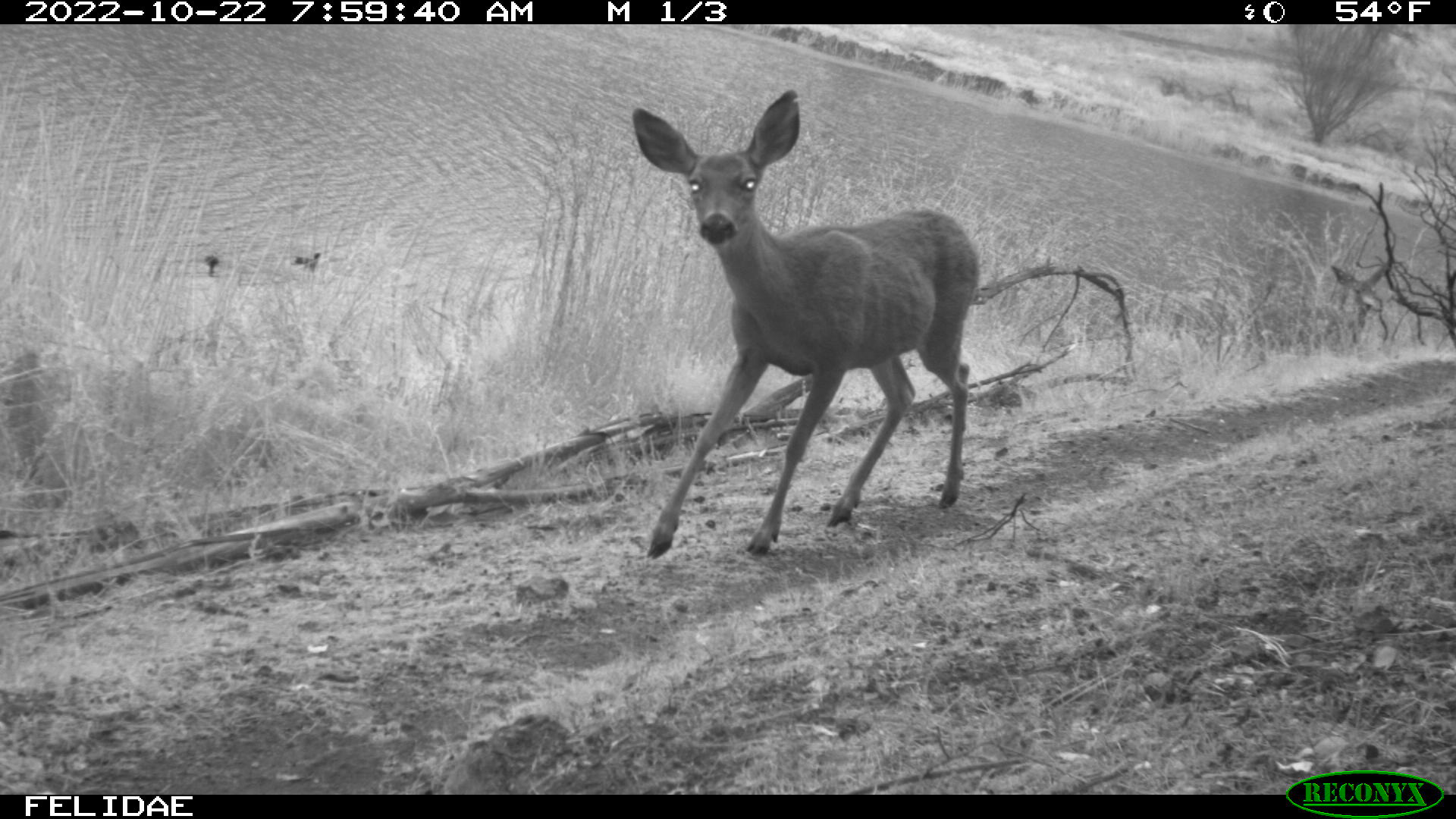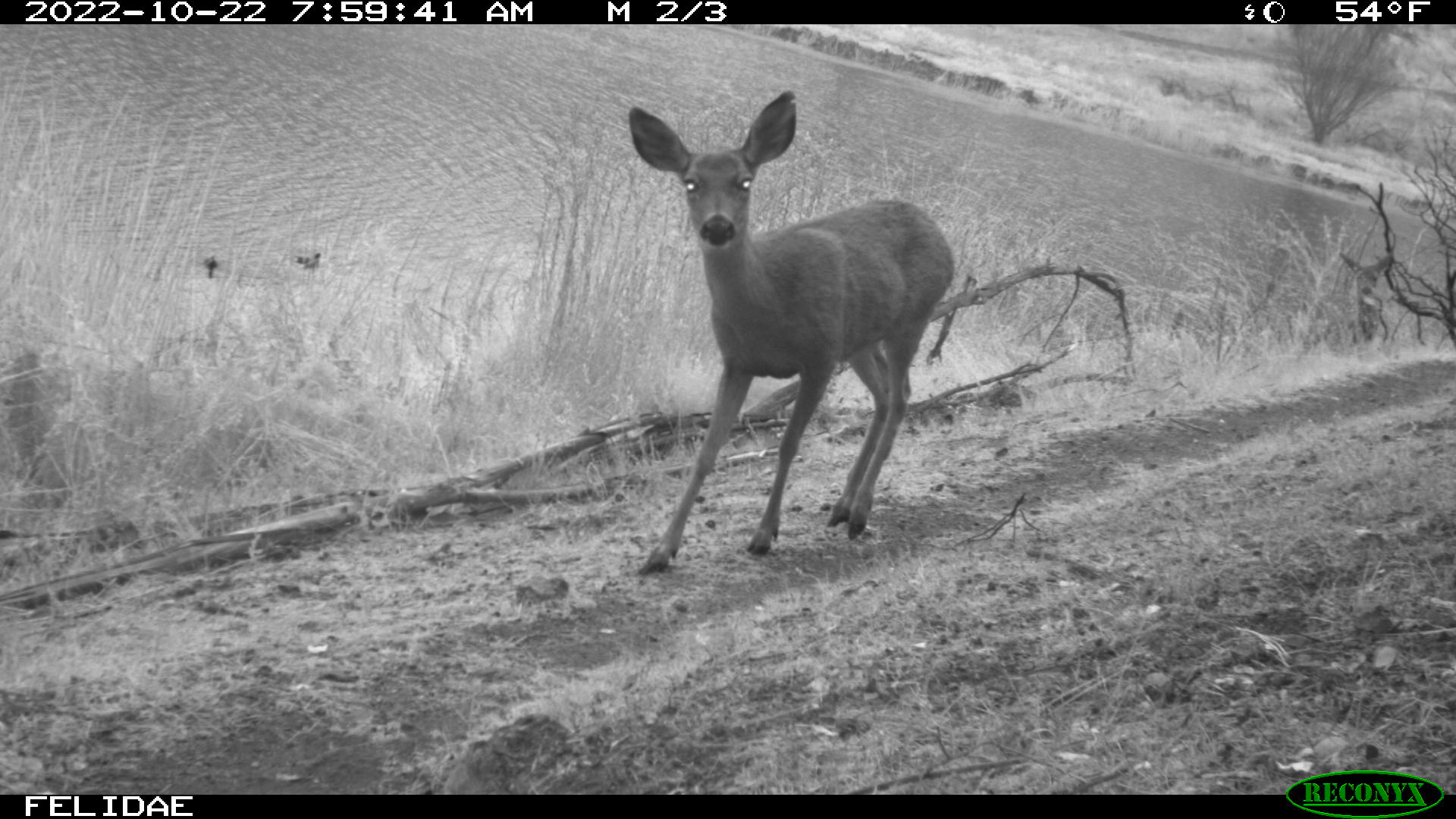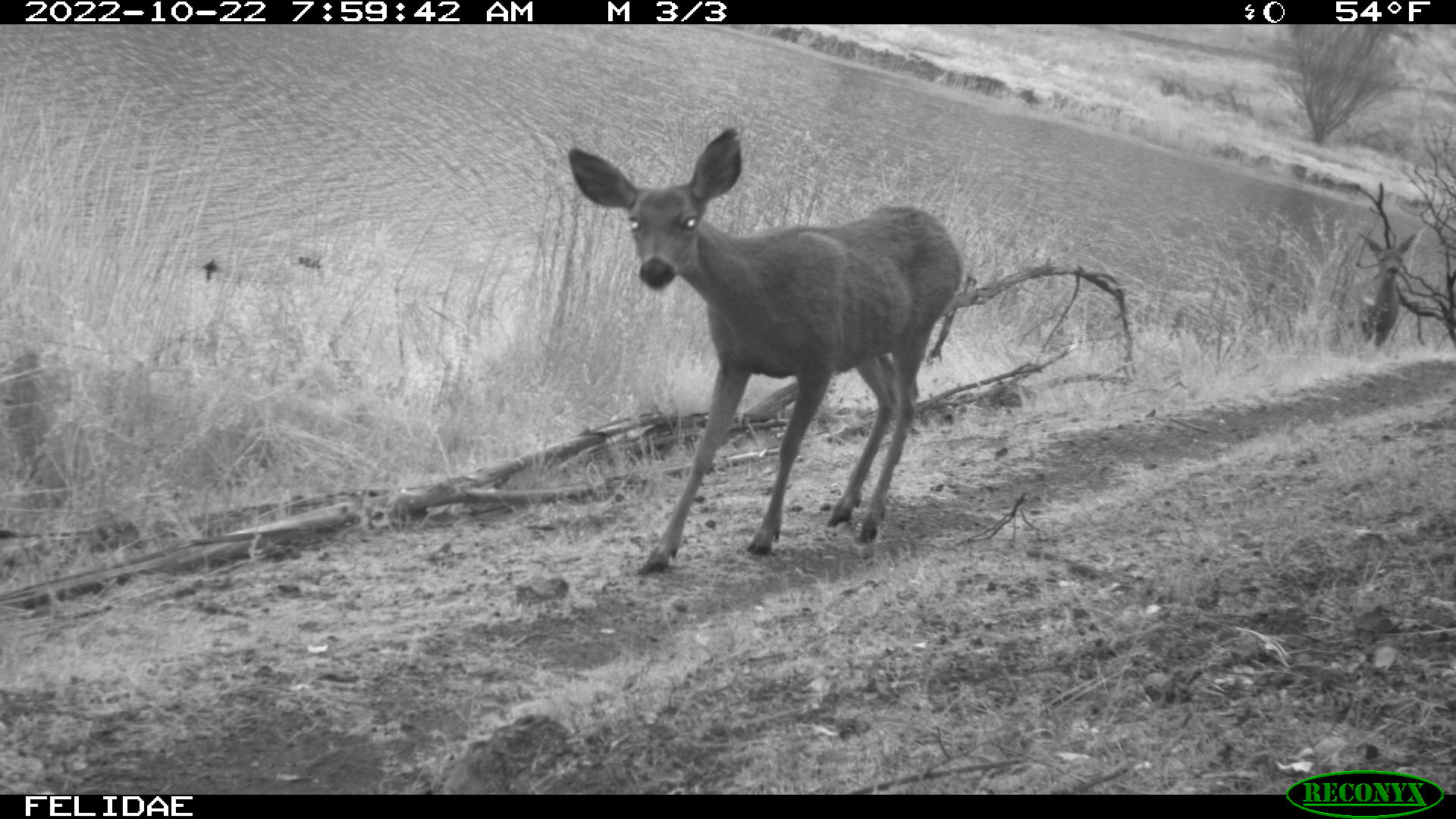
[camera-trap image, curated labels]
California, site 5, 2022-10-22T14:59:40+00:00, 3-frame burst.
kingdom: Animalia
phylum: Chordata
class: Mammalia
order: Artiodactyla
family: Cervidae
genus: Odocoileus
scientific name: Odocoileus hemionus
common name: mule deer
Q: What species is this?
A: Mule deer (Odocoileus hemionus).